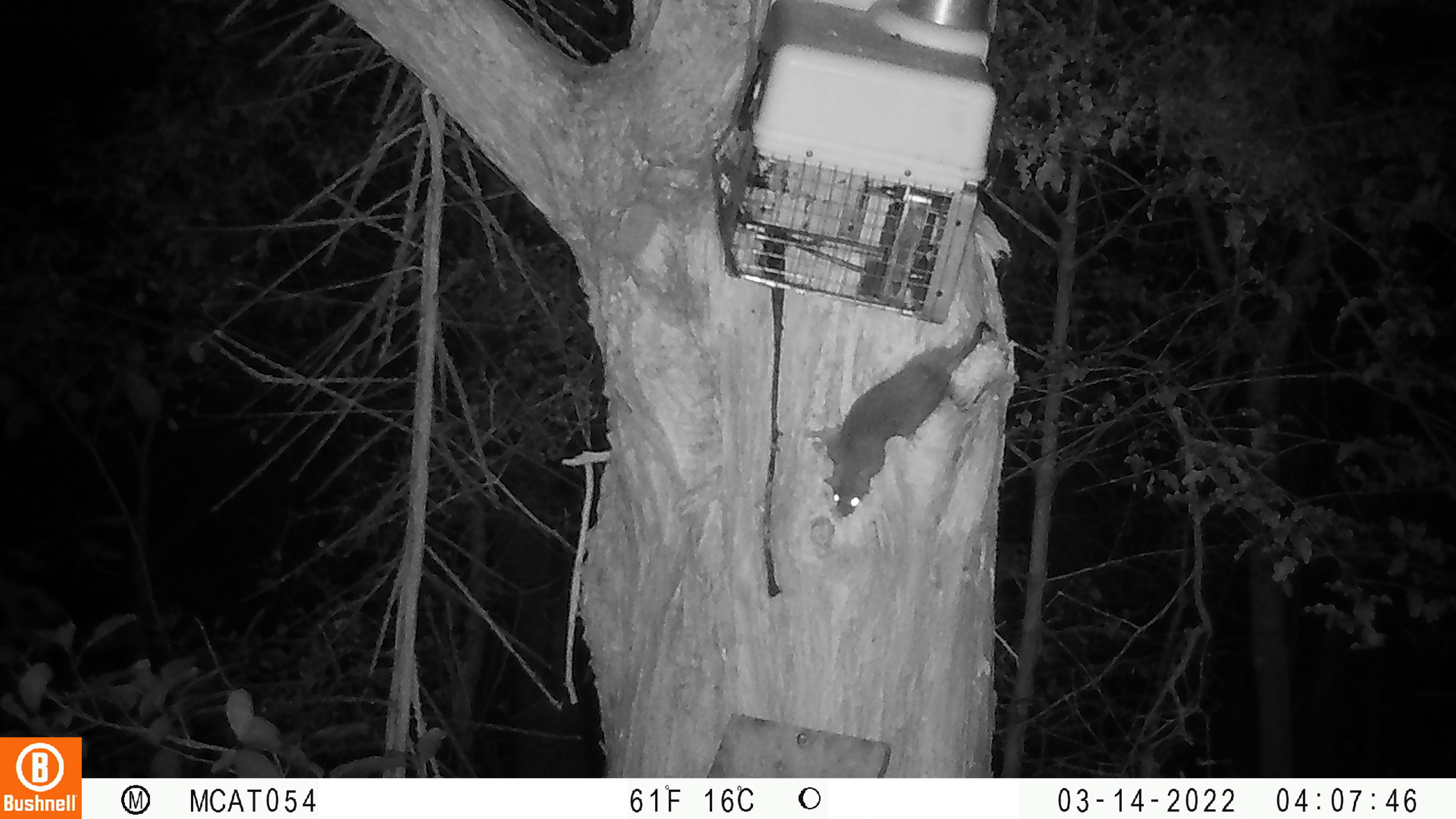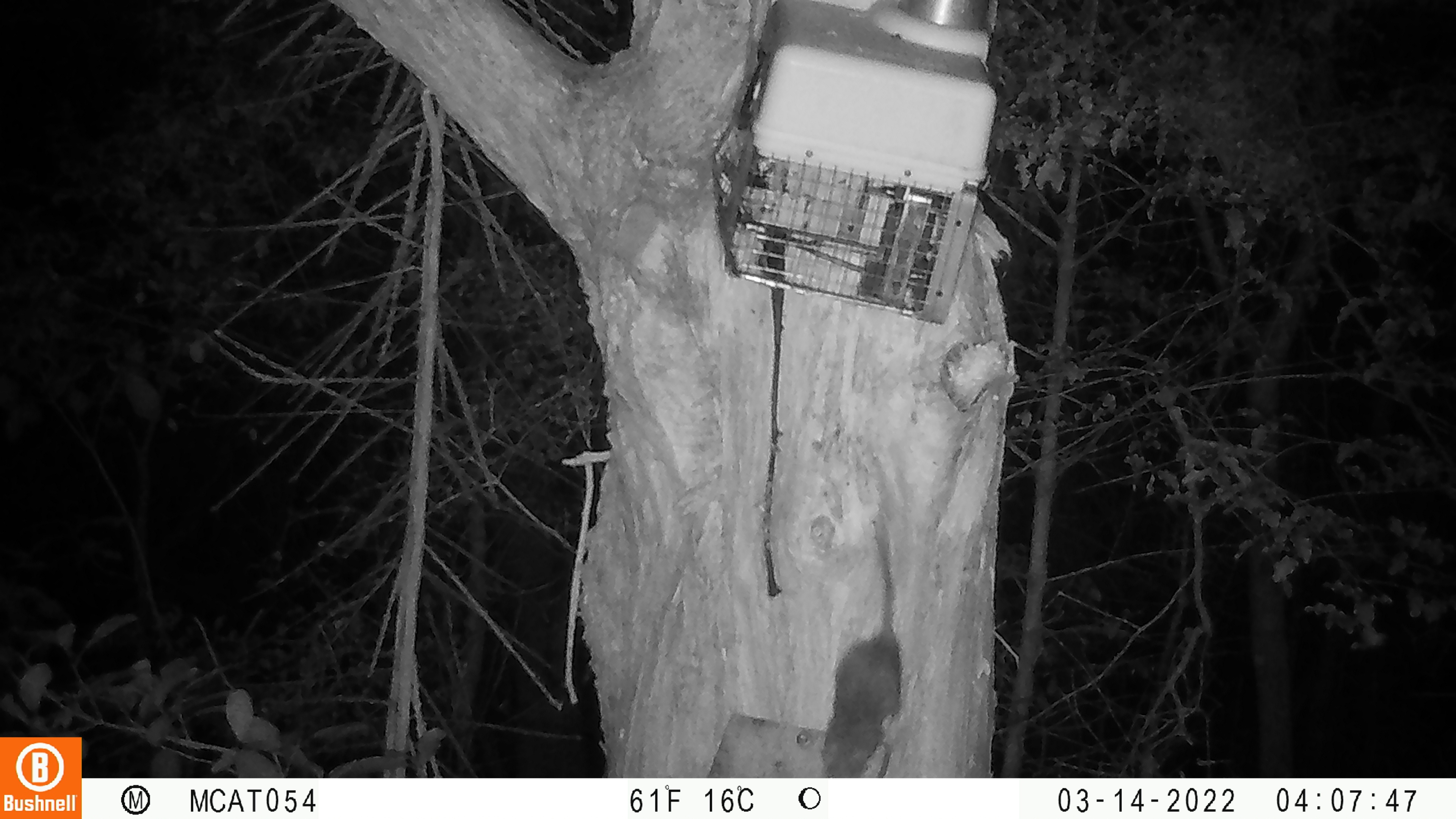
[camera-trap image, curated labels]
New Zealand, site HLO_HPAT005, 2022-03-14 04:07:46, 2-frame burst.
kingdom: Animalia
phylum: Chordata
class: Mammalia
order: Rodentia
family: Muridae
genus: Rattus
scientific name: Rattus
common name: rat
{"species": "rat (Rattus)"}